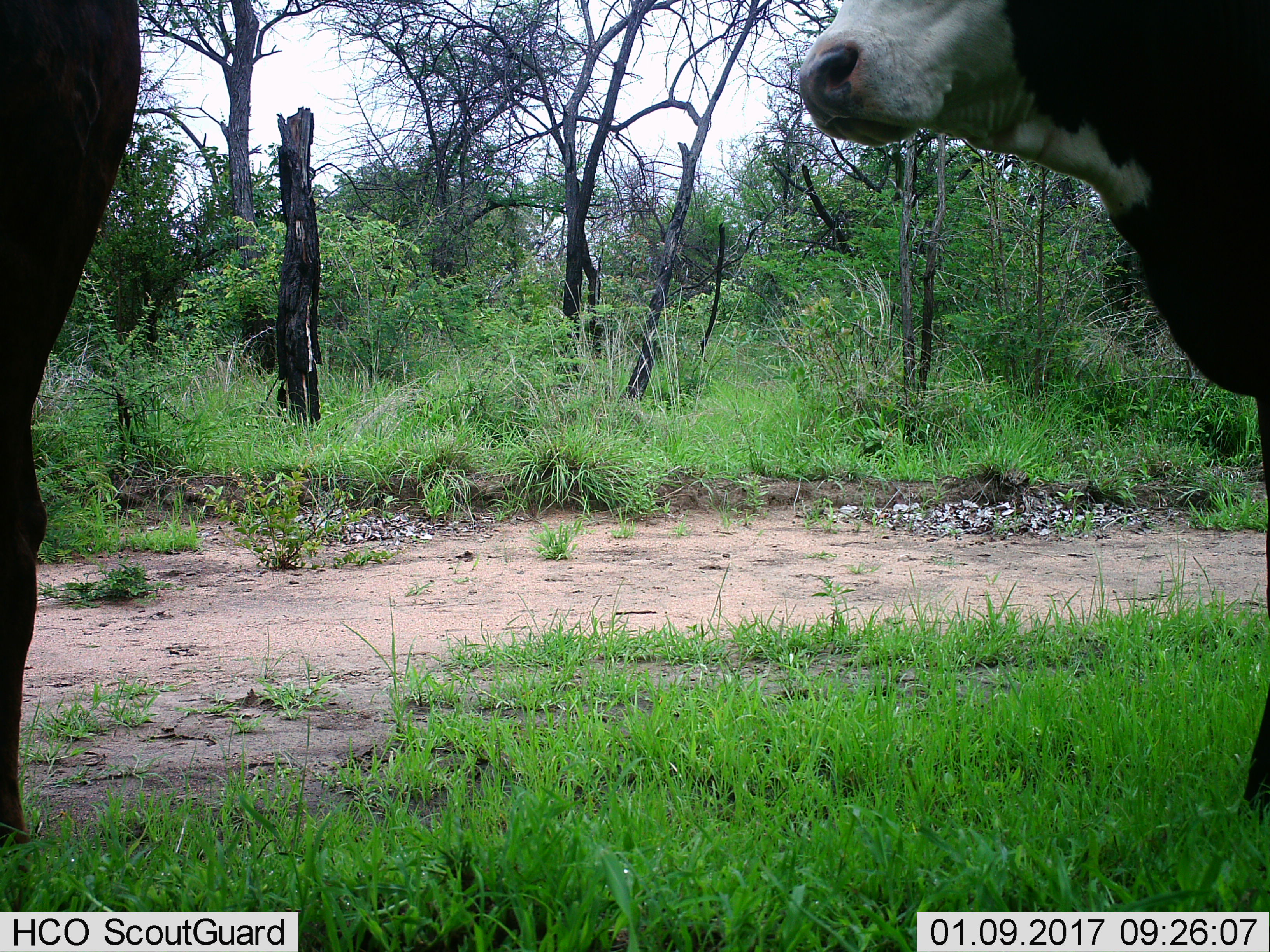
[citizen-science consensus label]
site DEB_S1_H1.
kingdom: Animalia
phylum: Chordata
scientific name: Vertebrata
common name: domestic animal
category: domesticanimal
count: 2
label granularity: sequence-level